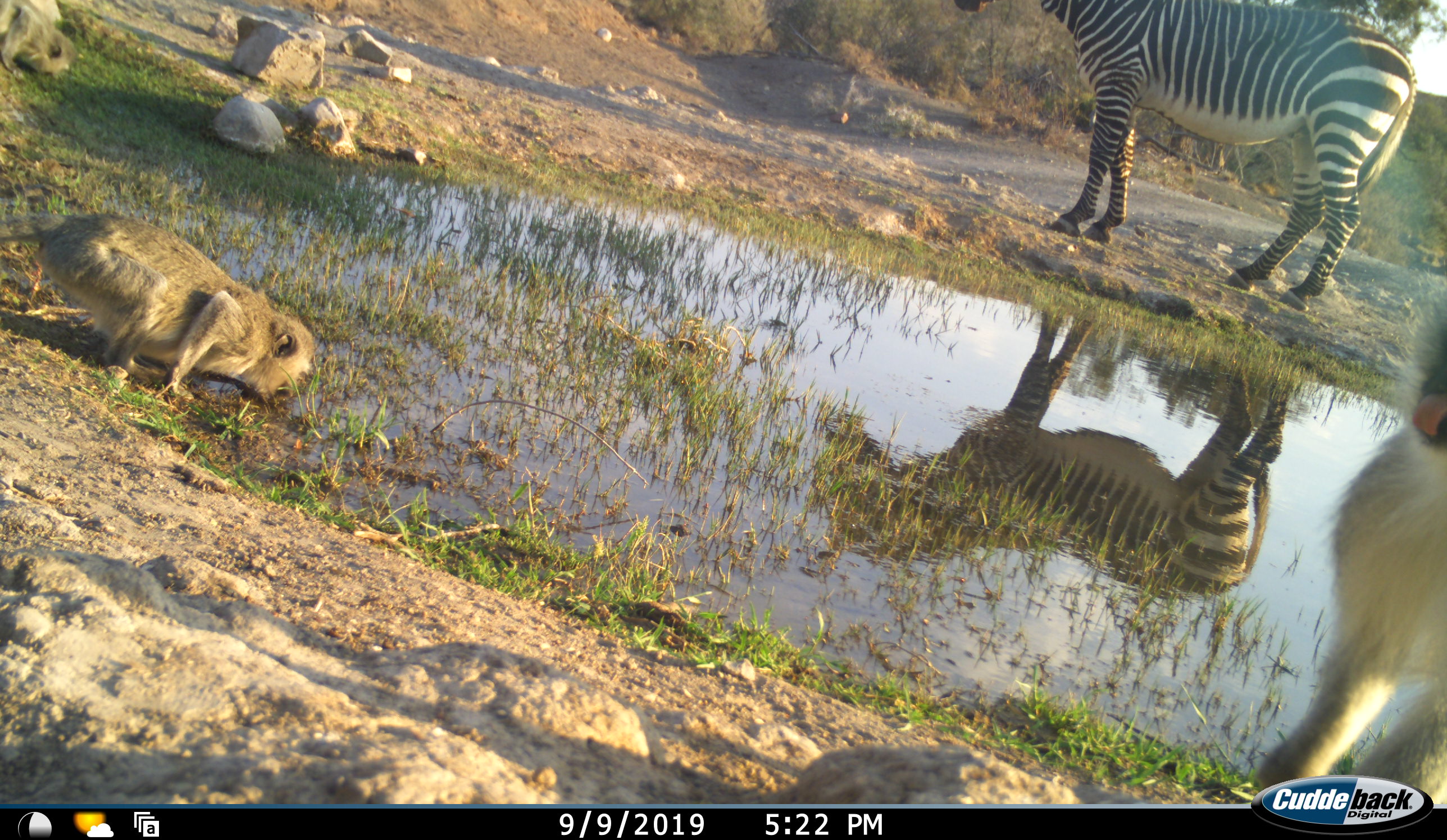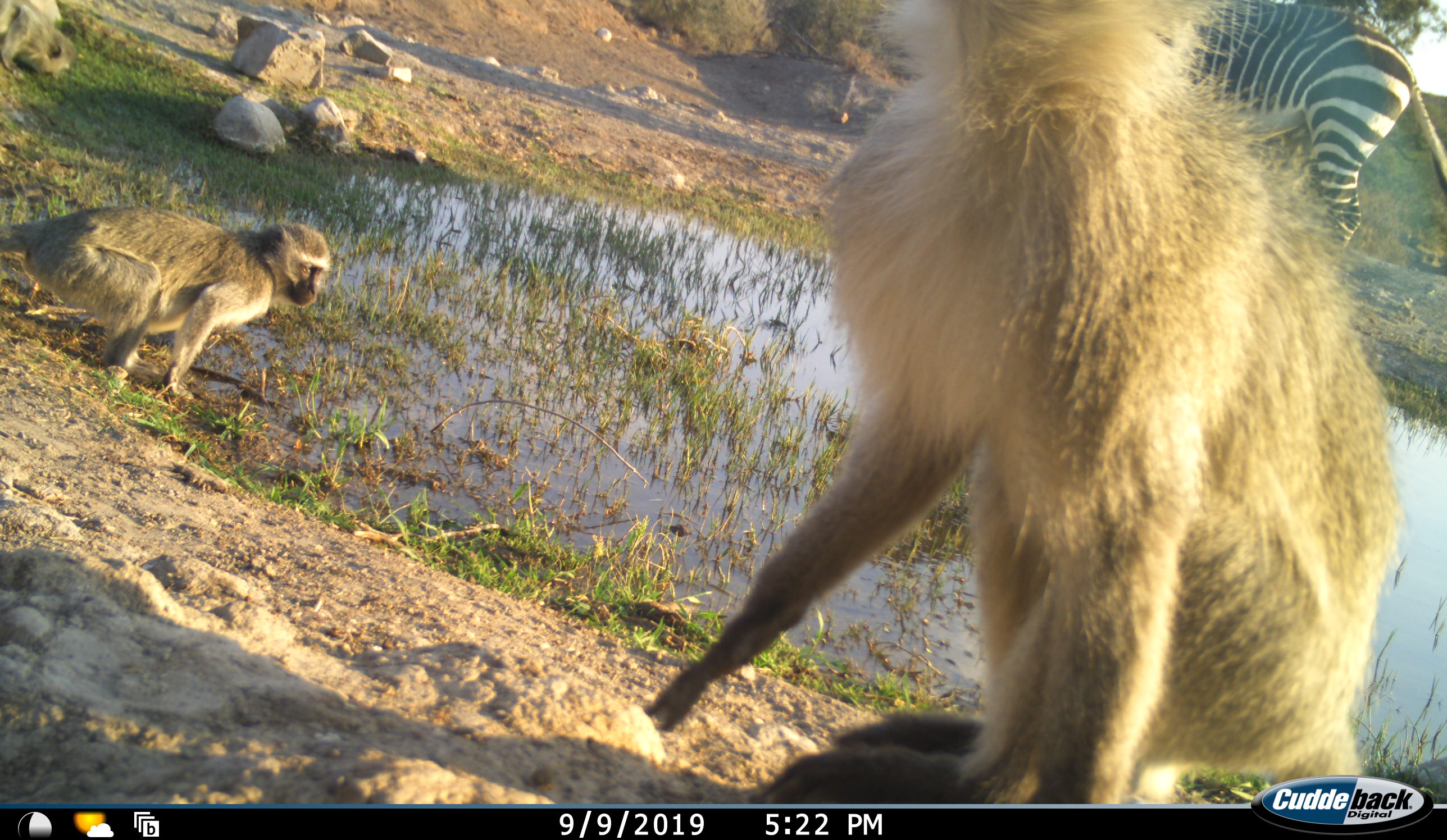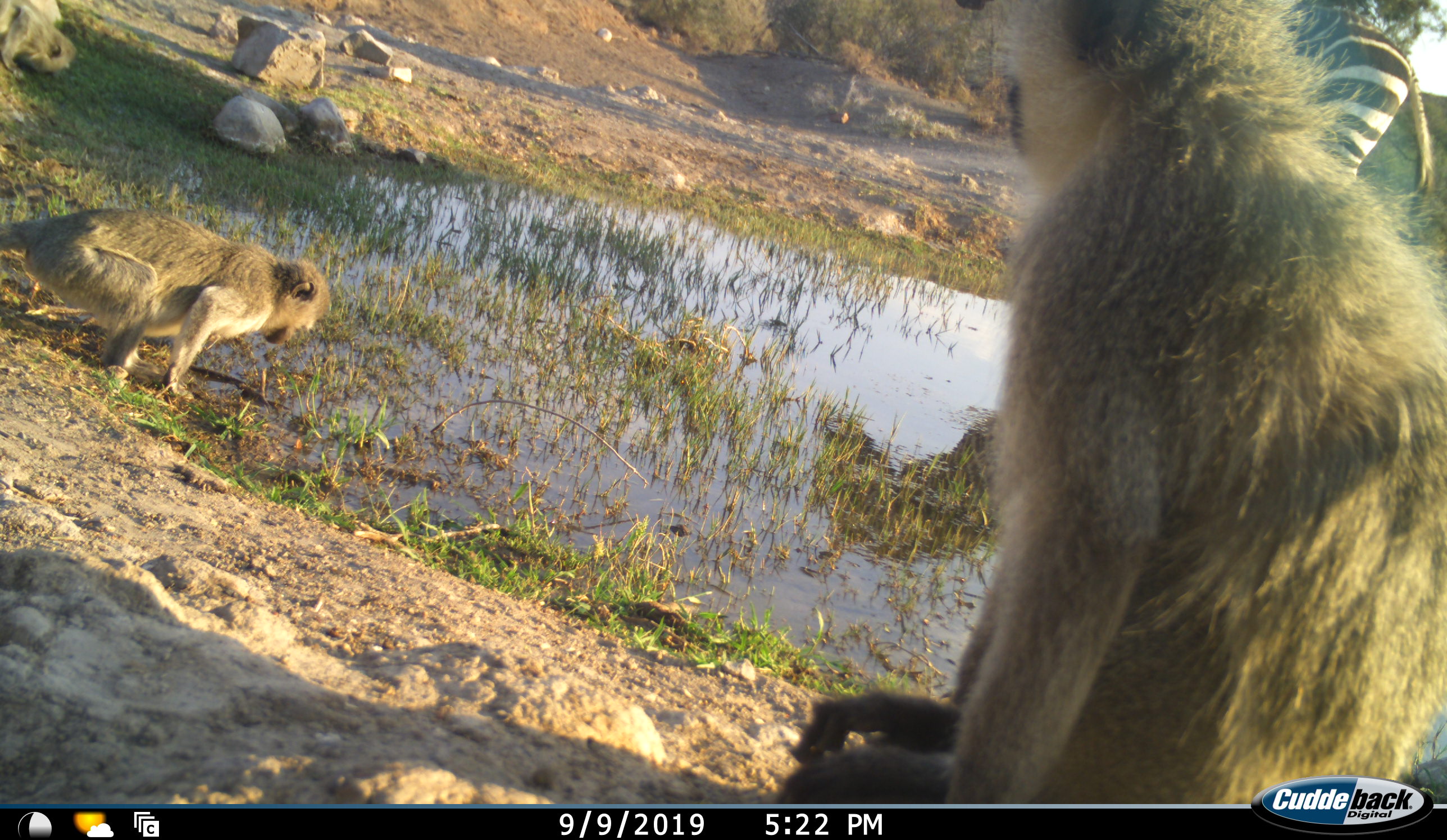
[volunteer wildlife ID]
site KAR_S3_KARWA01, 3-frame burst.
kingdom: Animalia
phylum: Chordata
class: Mammalia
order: Primates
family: Cercopithecidae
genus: Chlorocebus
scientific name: Chlorocebus pygerythrus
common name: vervet monkey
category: monkeyvervet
Monkeyvervet (vervet monkey) (Chlorocebus pygerythrus), count 2. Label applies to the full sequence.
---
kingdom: Animalia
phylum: Chordata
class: Mammalia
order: Perissodactyla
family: Equidae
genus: Equus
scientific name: Equus zebra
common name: mountain zebra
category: zebramountain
Zebramountain (mountain zebra) (Equus zebra), count 1. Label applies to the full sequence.